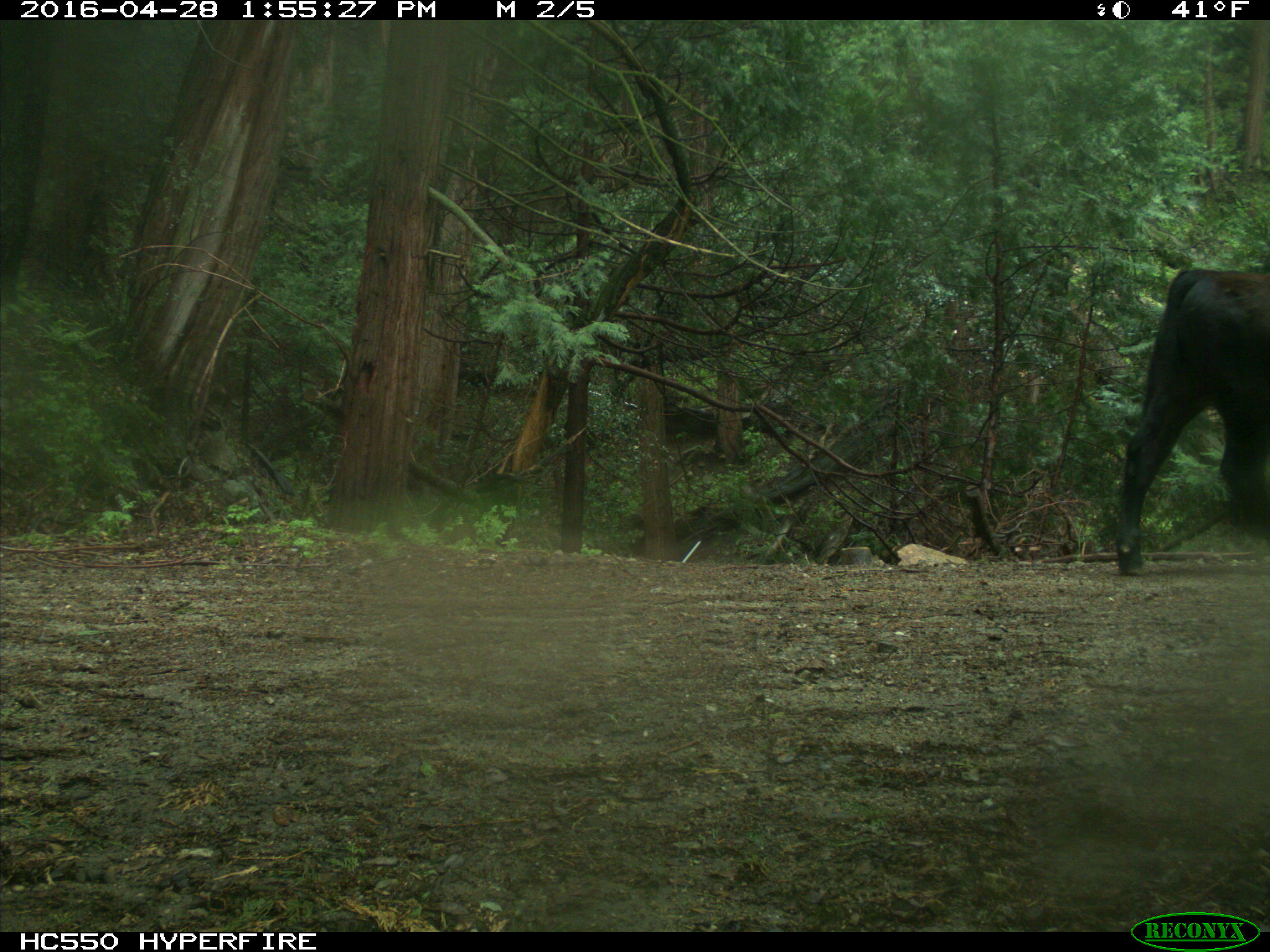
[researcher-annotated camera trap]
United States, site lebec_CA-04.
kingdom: Animalia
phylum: Chordata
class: Mammalia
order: Artiodactyla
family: Bovidae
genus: Bos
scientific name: Bos taurus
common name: domestic cow